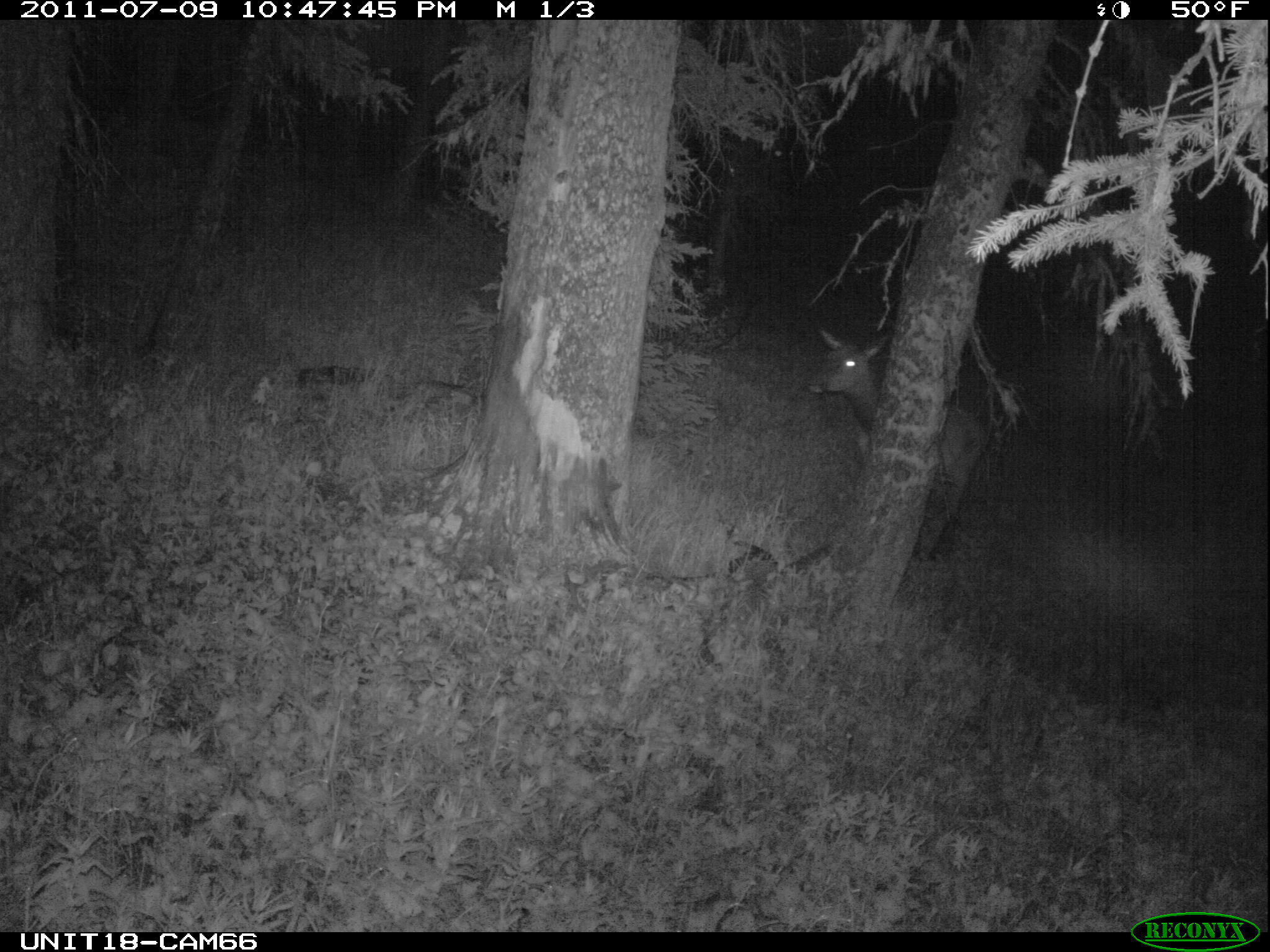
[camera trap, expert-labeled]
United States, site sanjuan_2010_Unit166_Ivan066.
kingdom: Animalia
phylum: Chordata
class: Mammalia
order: Artiodactyla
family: Cervidae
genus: Cervus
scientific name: Cervus elaphus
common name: red deer